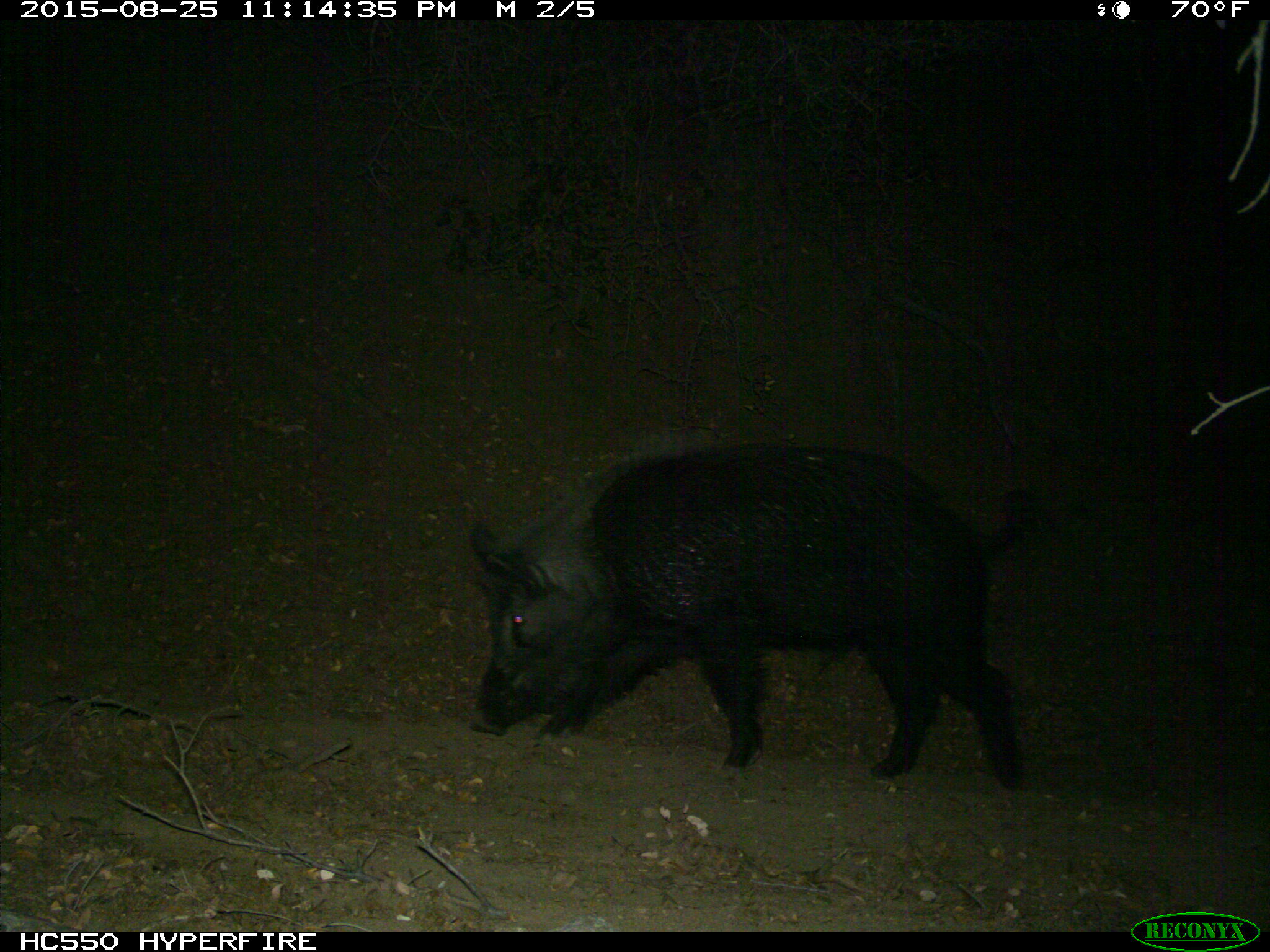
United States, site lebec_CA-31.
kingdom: Animalia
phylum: Chordata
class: Mammalia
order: Artiodactyla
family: Suidae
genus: Sus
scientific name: Sus scrofa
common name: wild boar